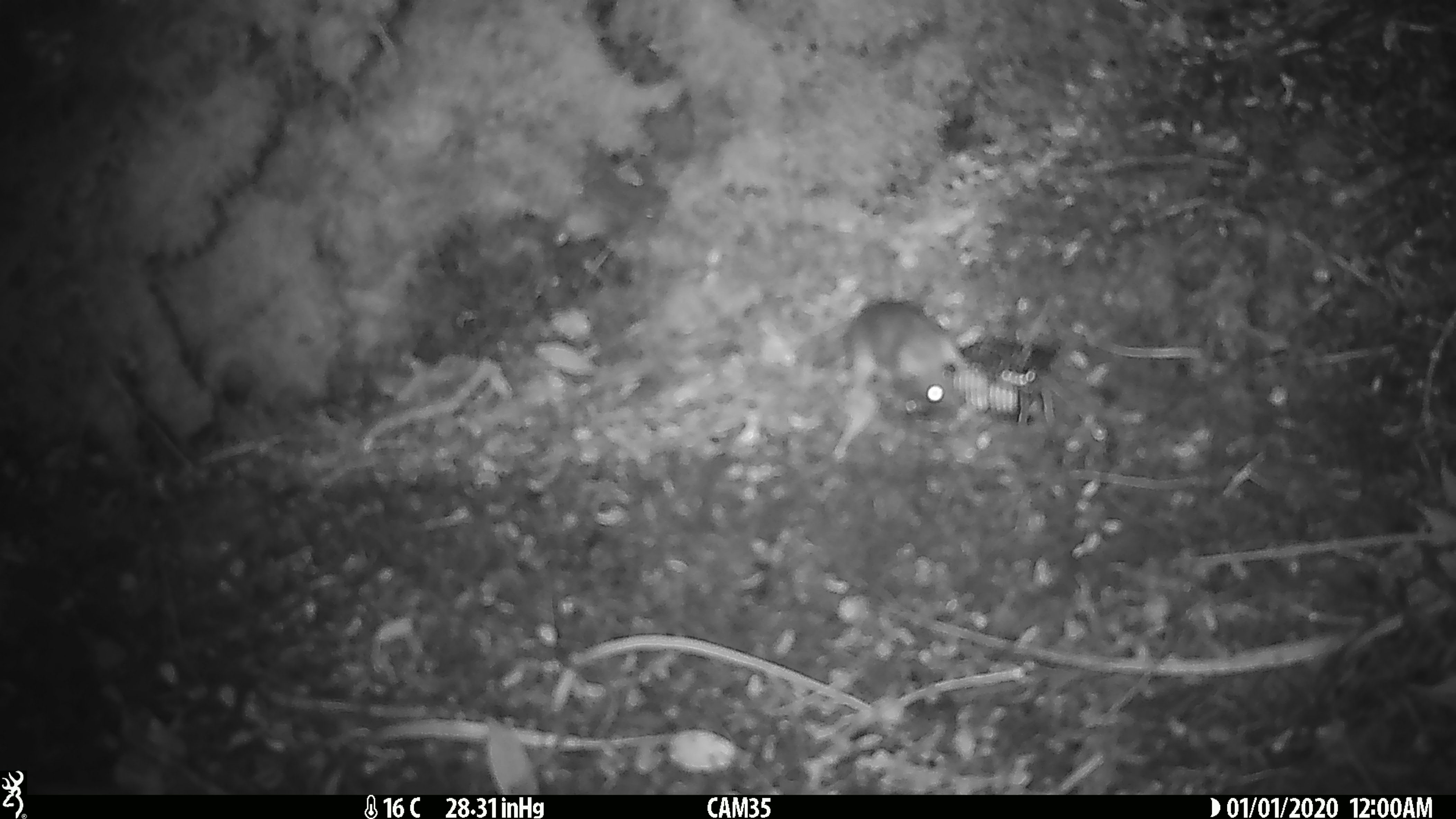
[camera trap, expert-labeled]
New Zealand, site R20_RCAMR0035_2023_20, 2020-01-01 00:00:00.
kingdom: Animalia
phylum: Chordata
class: Mammalia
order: Rodentia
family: Muridae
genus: Mus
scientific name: Mus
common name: mouse